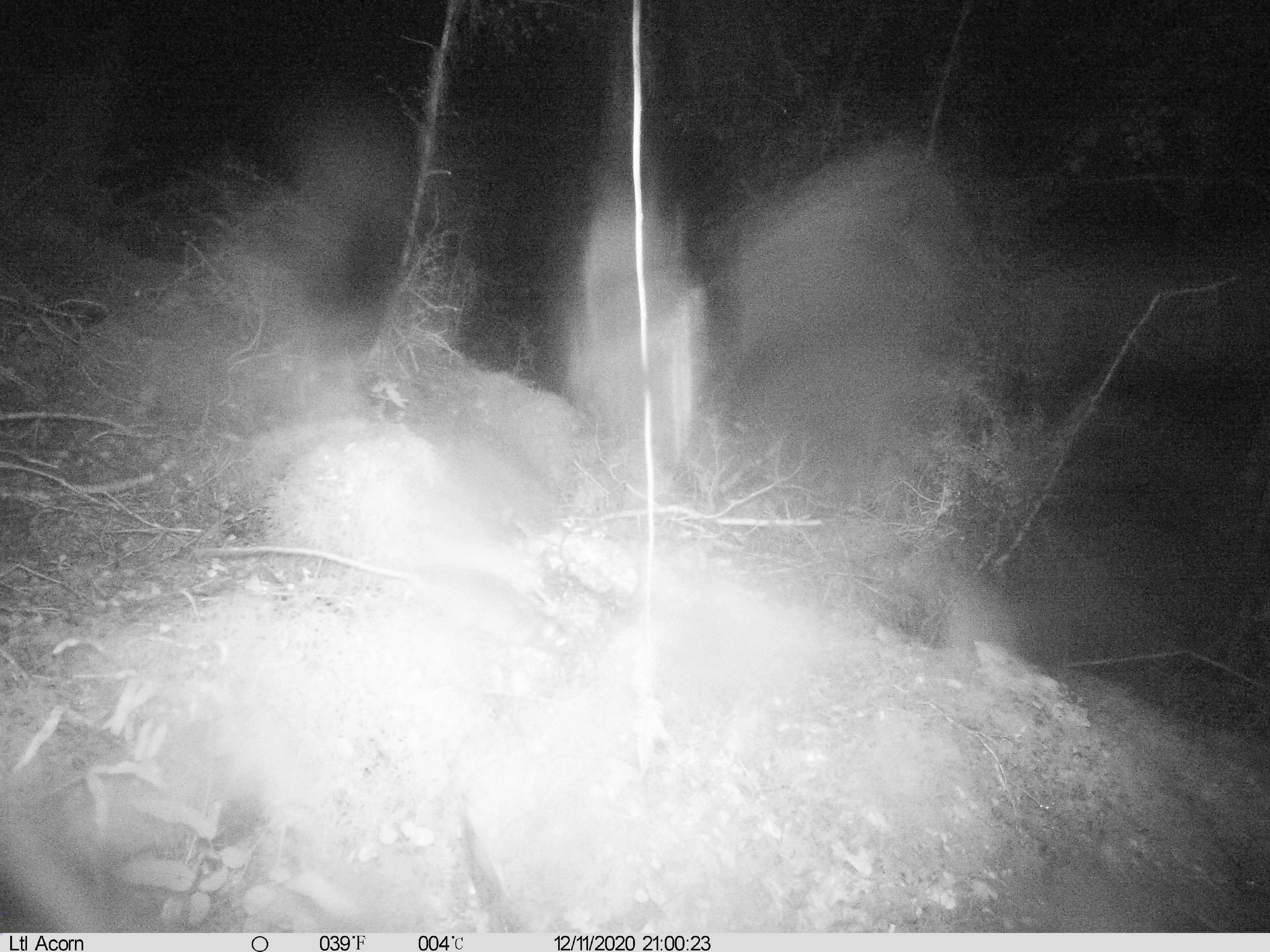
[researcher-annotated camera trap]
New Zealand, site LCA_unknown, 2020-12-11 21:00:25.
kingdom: Animalia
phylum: Chordata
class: Mammalia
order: Rodentia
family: Muridae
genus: Rattus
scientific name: Rattus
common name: rat